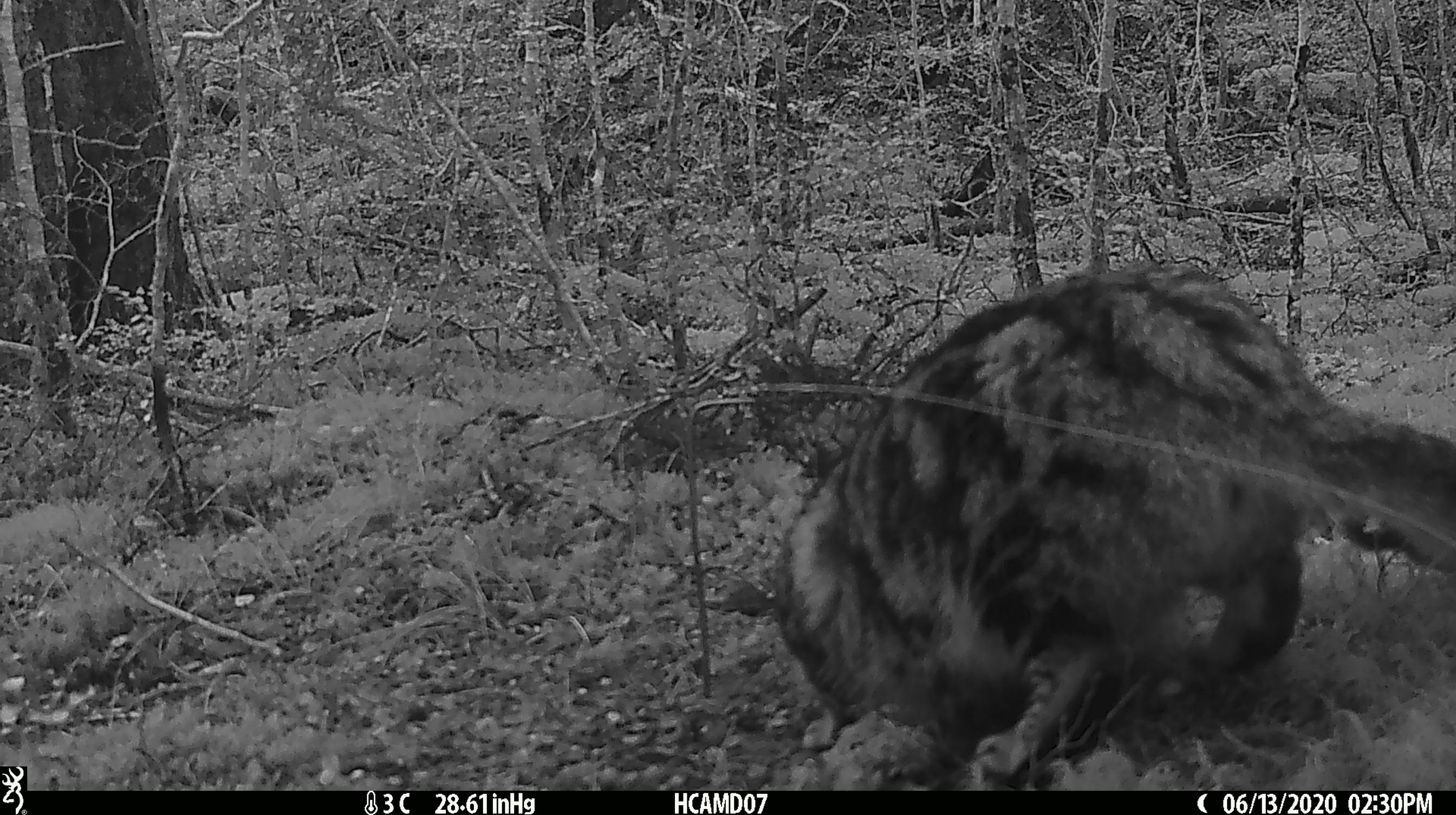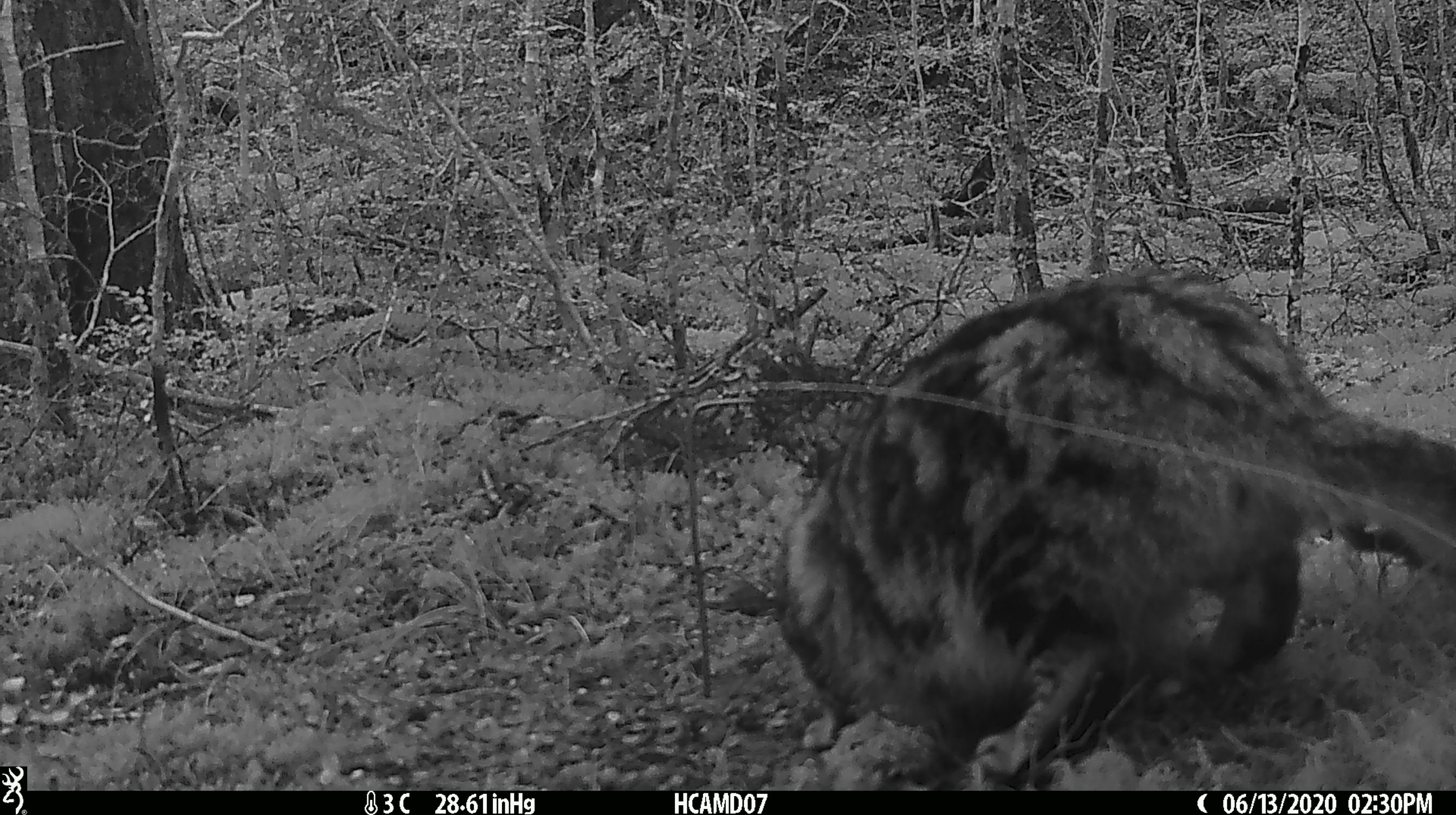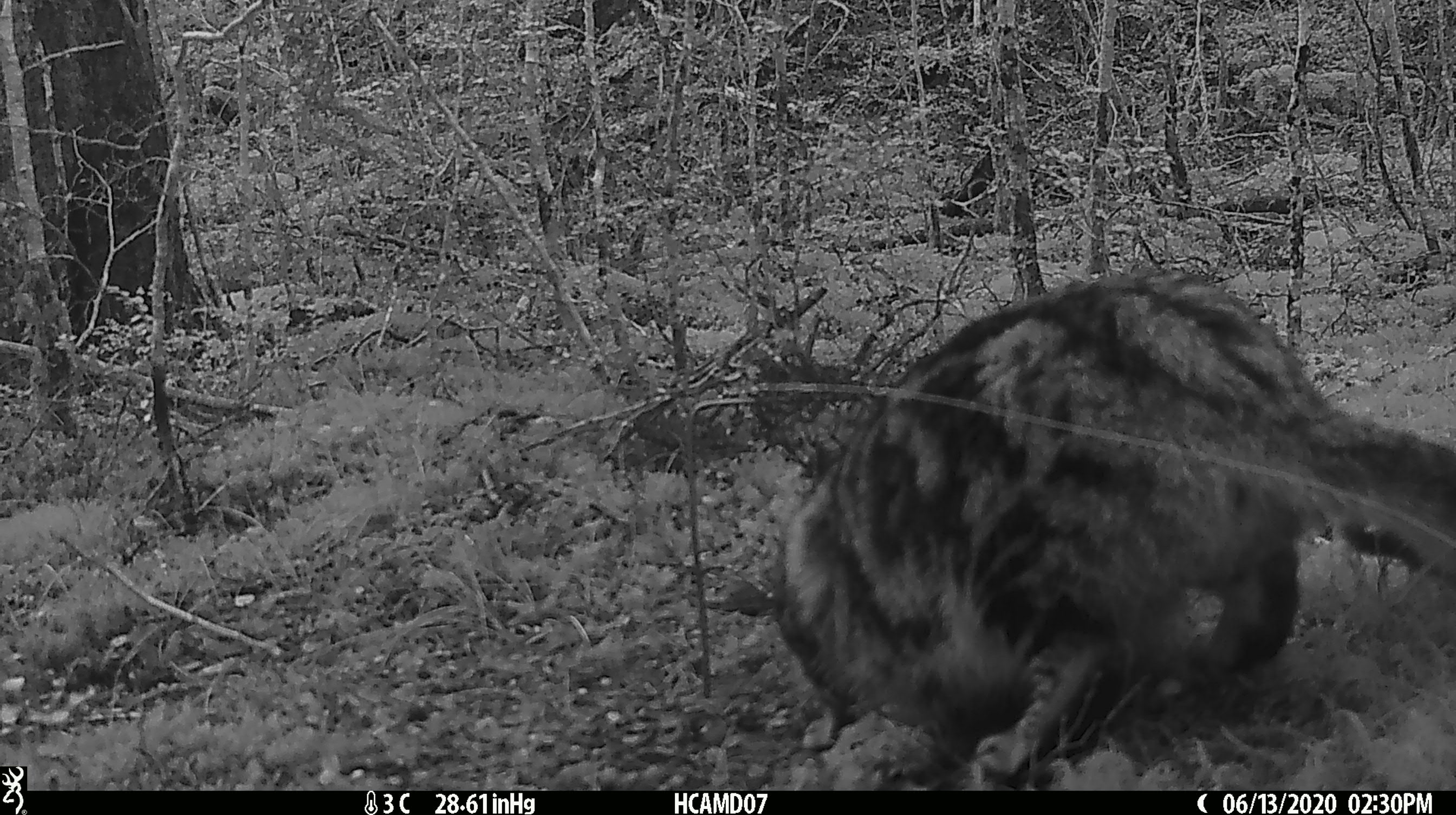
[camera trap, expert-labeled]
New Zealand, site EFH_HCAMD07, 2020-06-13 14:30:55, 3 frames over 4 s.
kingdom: Animalia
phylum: Chordata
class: Mammalia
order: Carnivora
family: Felidae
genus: Felis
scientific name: Felis catus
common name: domestic cat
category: cat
Cat (domestic cat) (Felis catus).